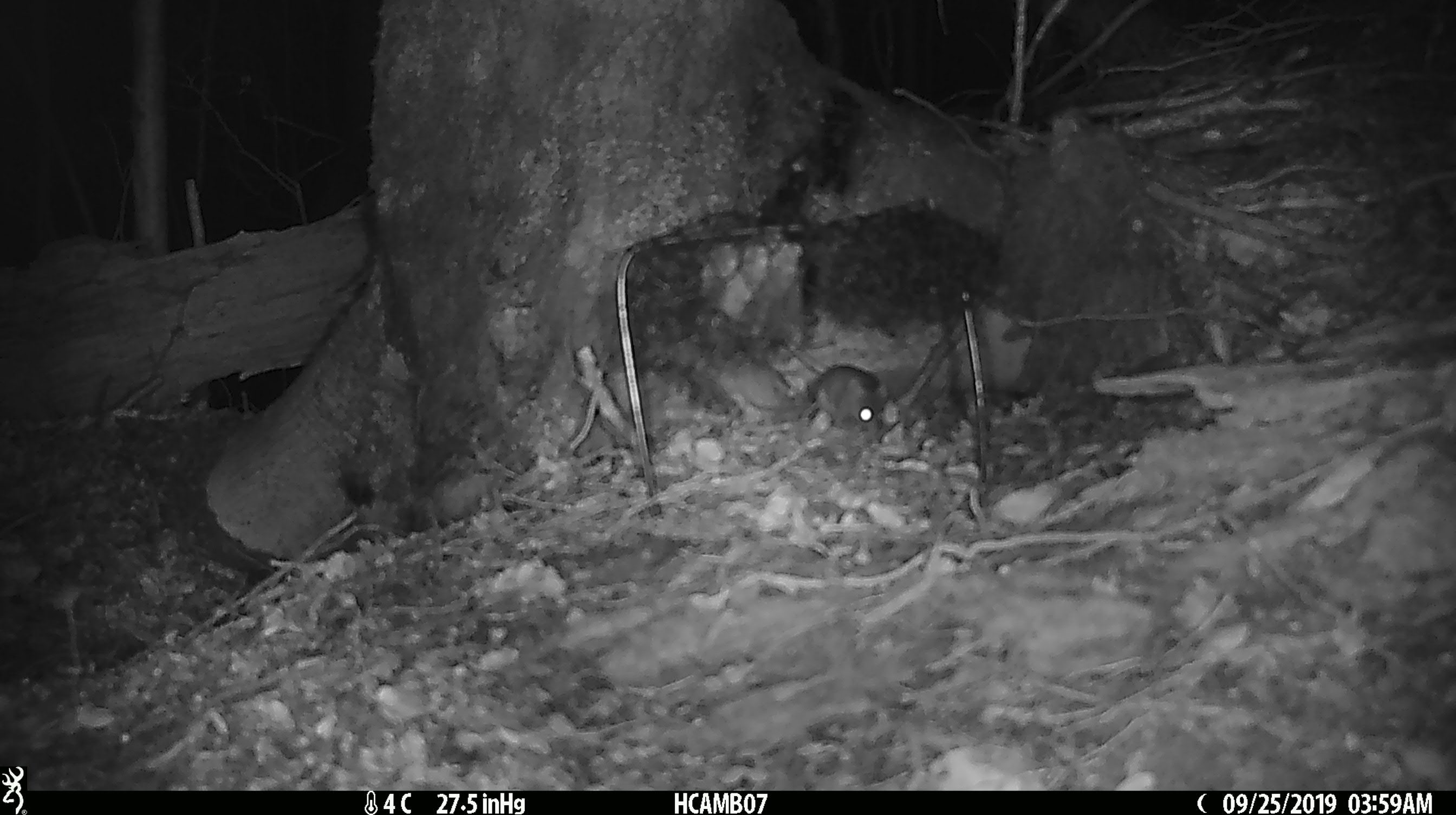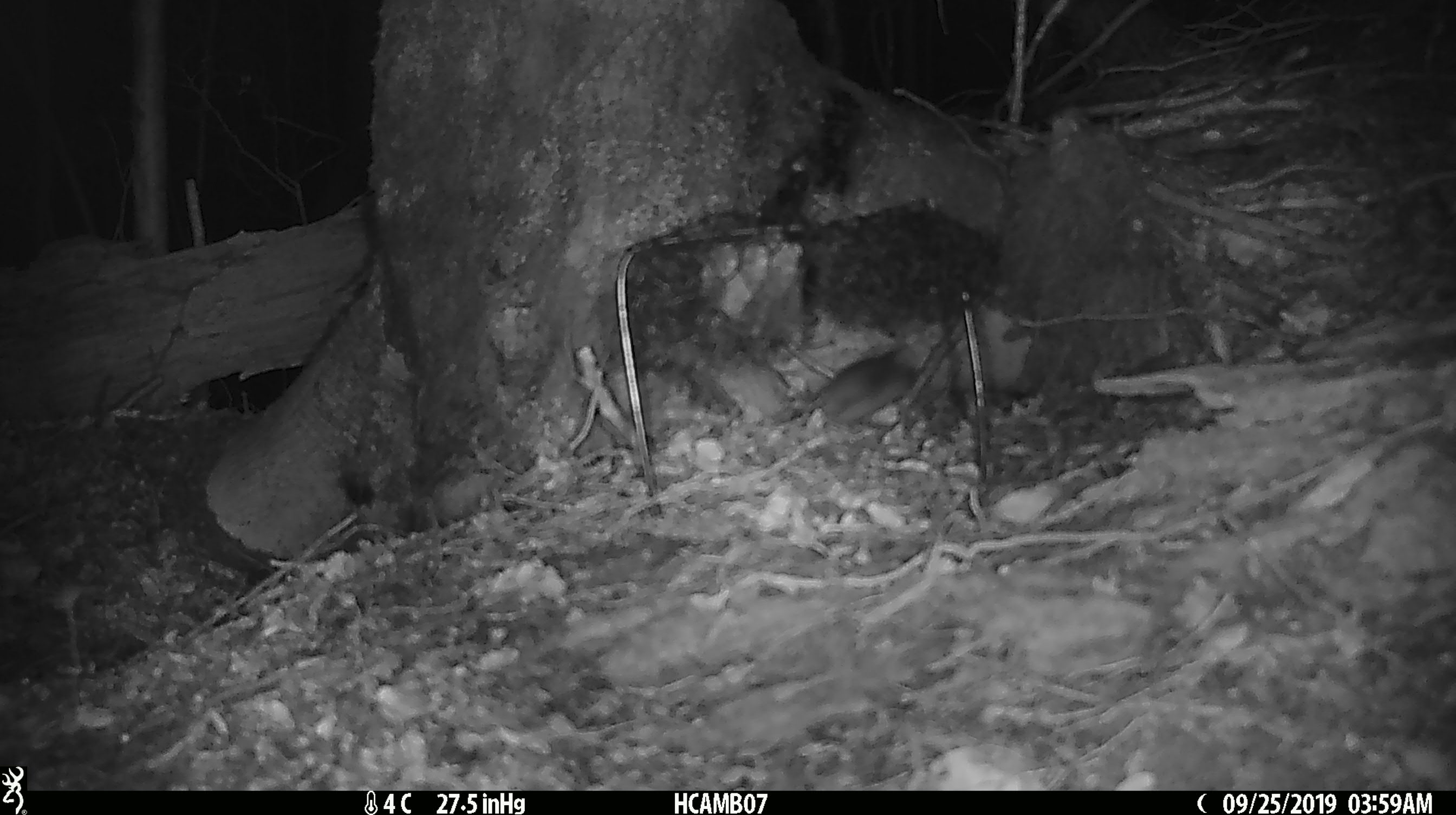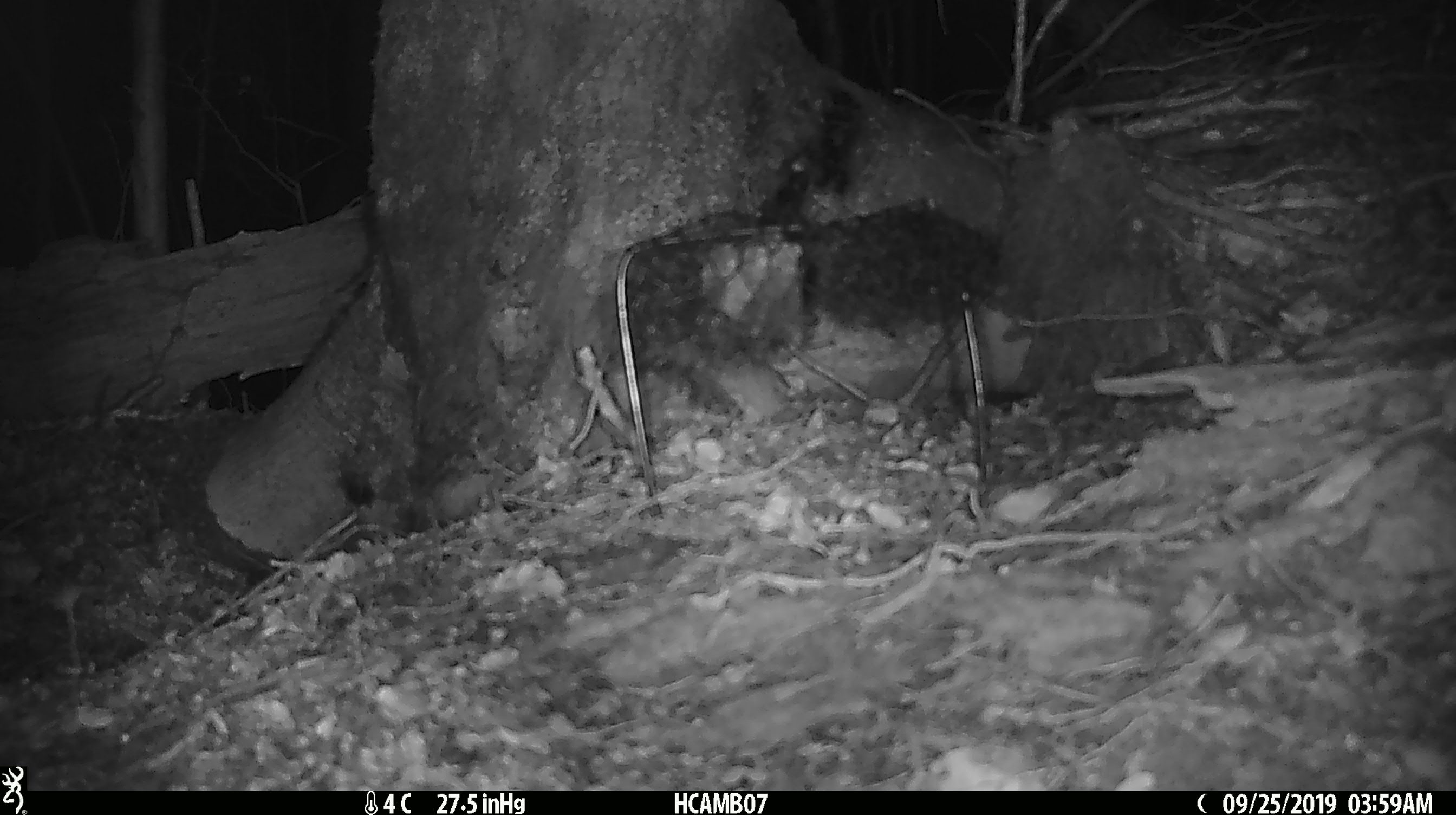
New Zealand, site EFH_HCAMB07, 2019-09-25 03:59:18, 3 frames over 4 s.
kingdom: Animalia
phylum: Chordata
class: Mammalia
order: Rodentia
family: Muridae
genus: Mus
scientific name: Mus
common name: mouse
Mouse (Mus).